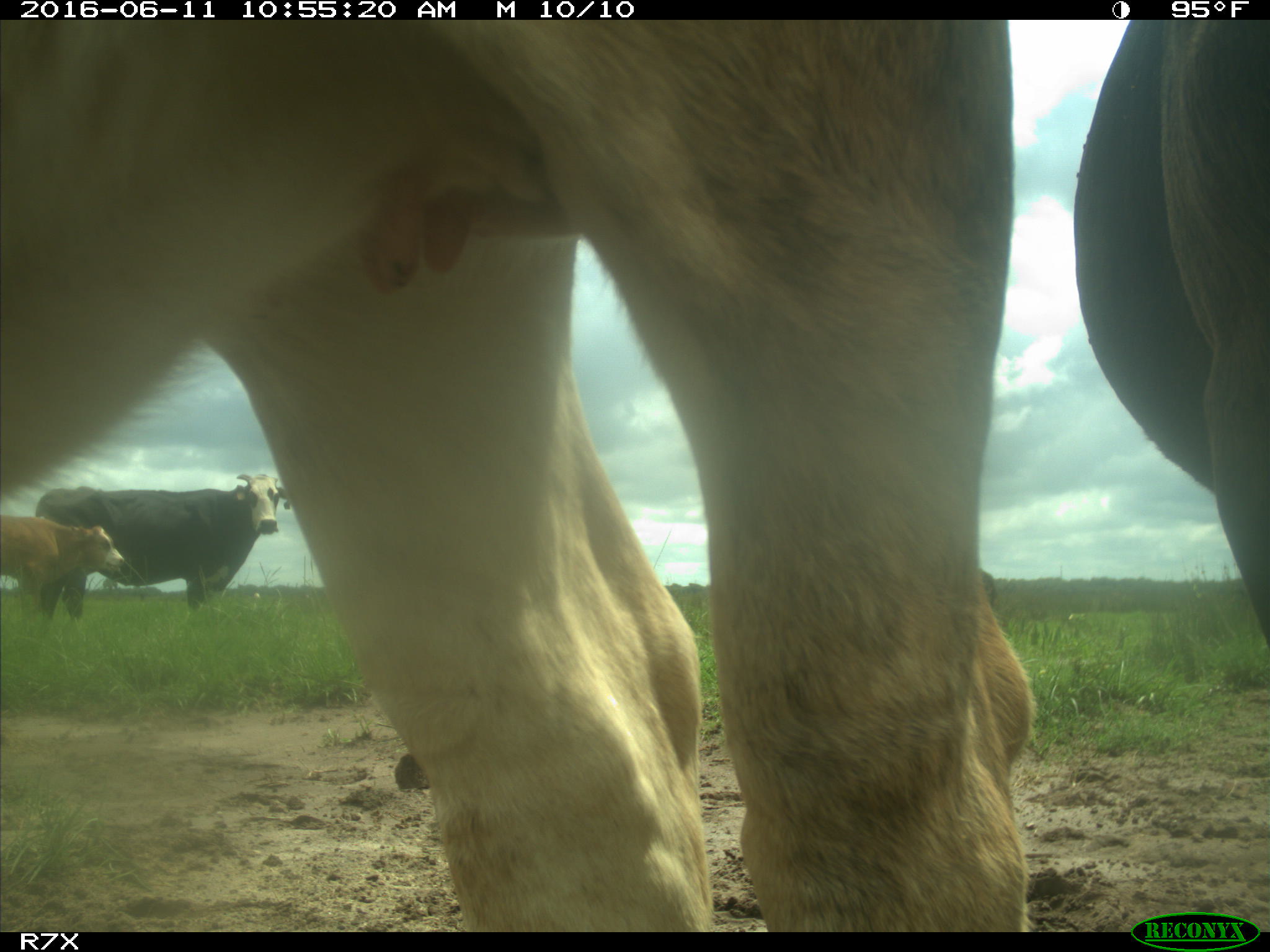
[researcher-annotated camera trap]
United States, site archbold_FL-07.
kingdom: Animalia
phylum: Chordata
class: Mammalia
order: Artiodactyla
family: Bovidae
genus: Bos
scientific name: Bos taurus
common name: domestic cow